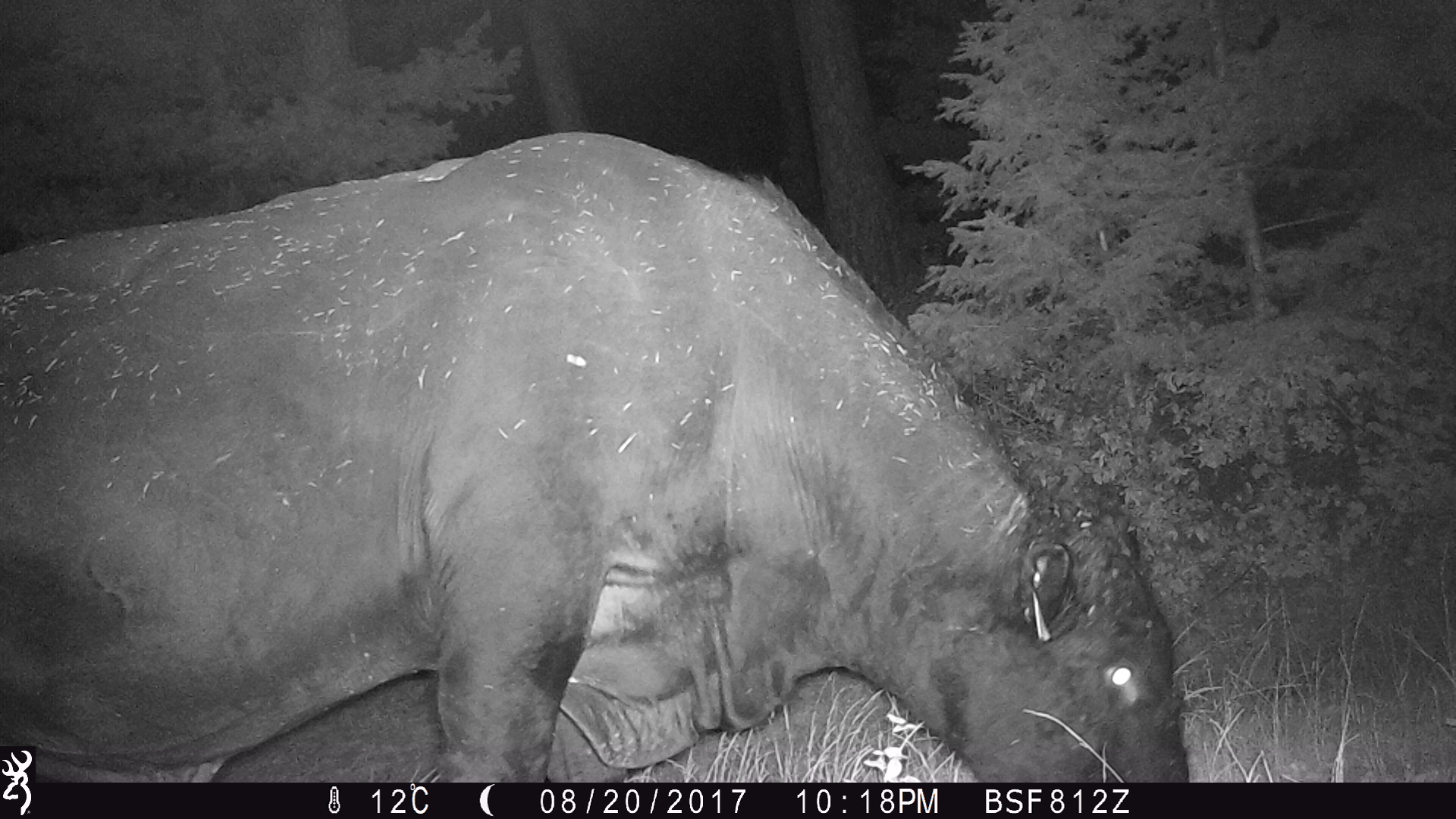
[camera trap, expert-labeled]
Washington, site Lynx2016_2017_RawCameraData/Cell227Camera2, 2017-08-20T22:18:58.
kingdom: Animalia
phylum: Chordata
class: Mammalia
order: Artiodactyla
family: Bovidae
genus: Bos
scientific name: Bos taurus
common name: domestic cattle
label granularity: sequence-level